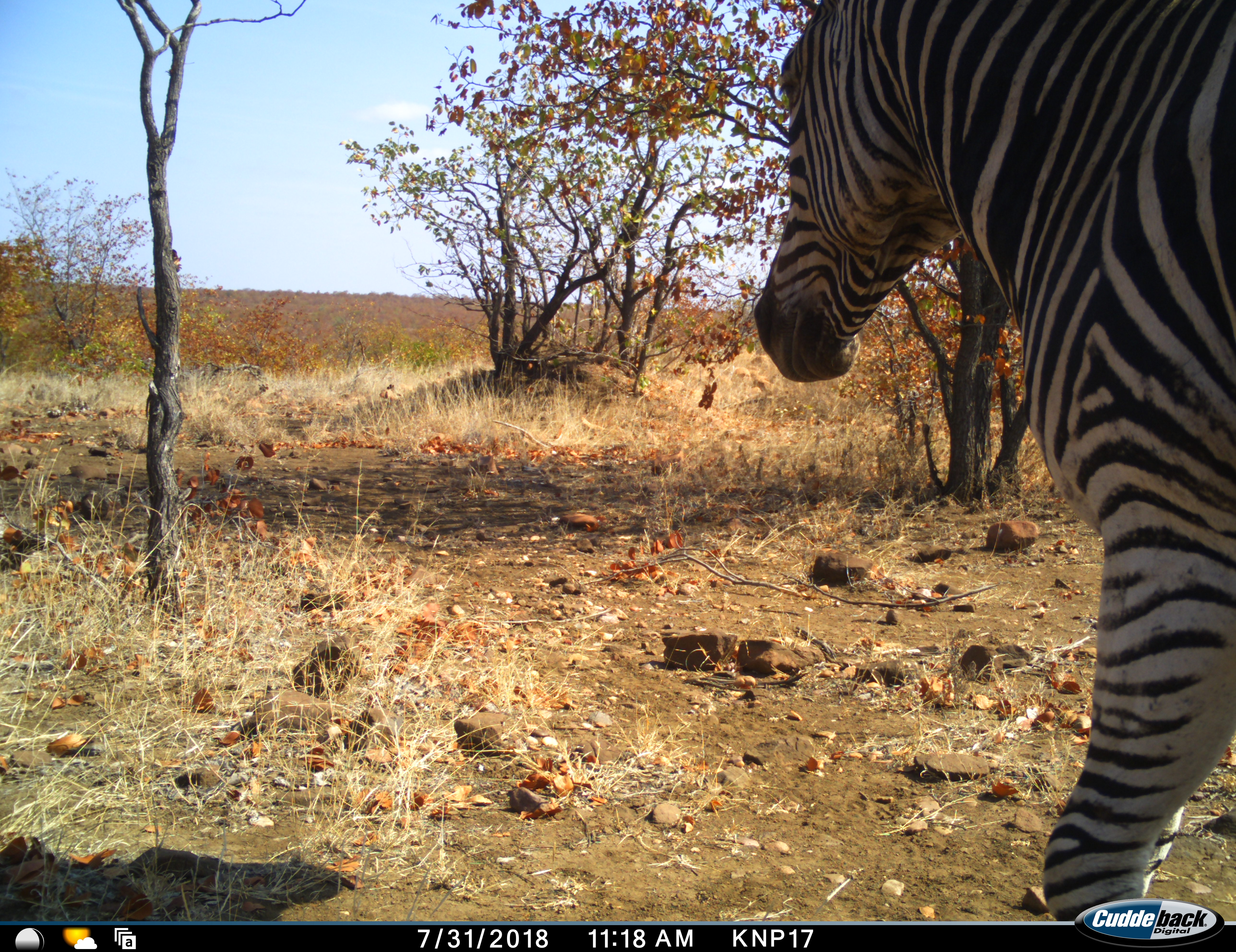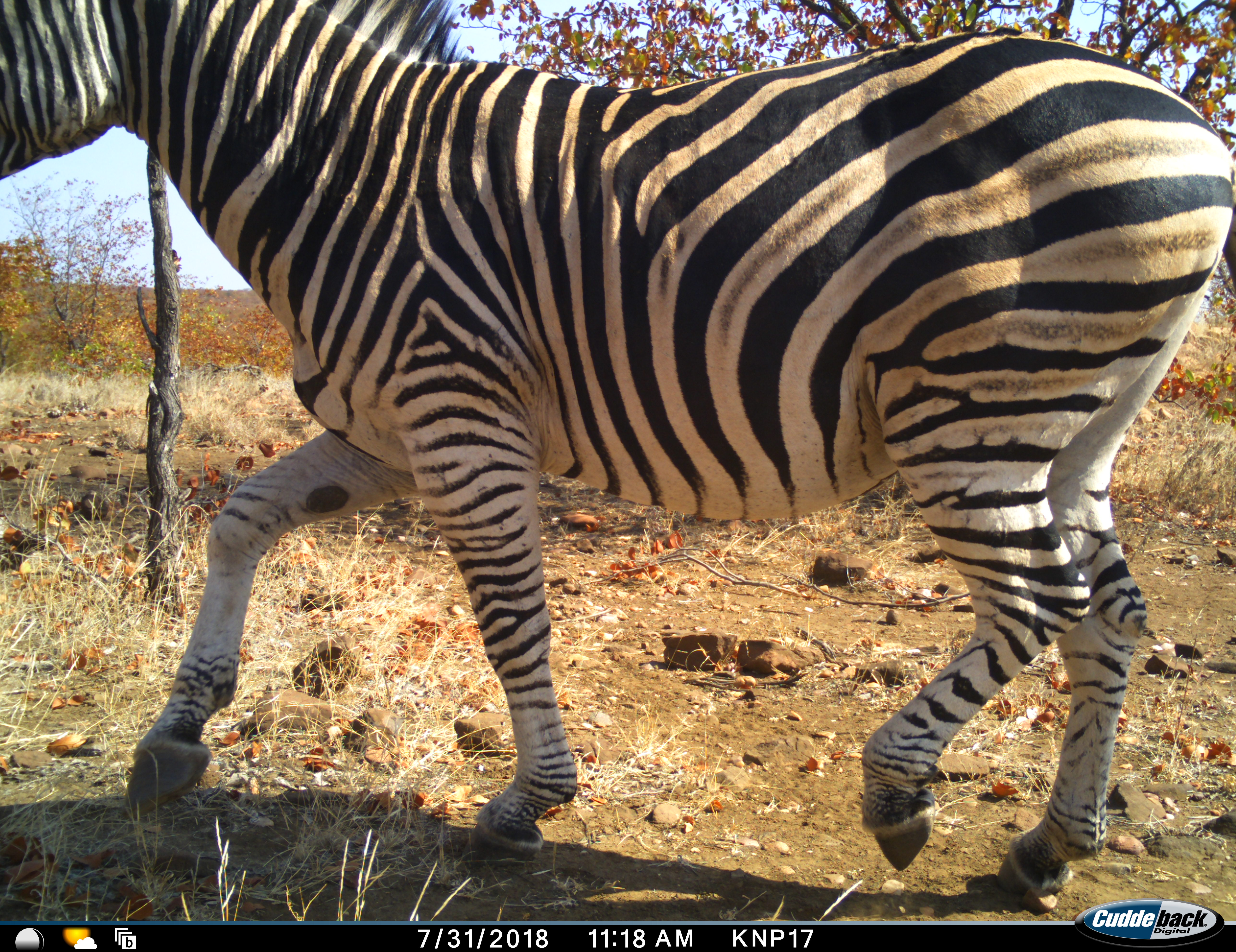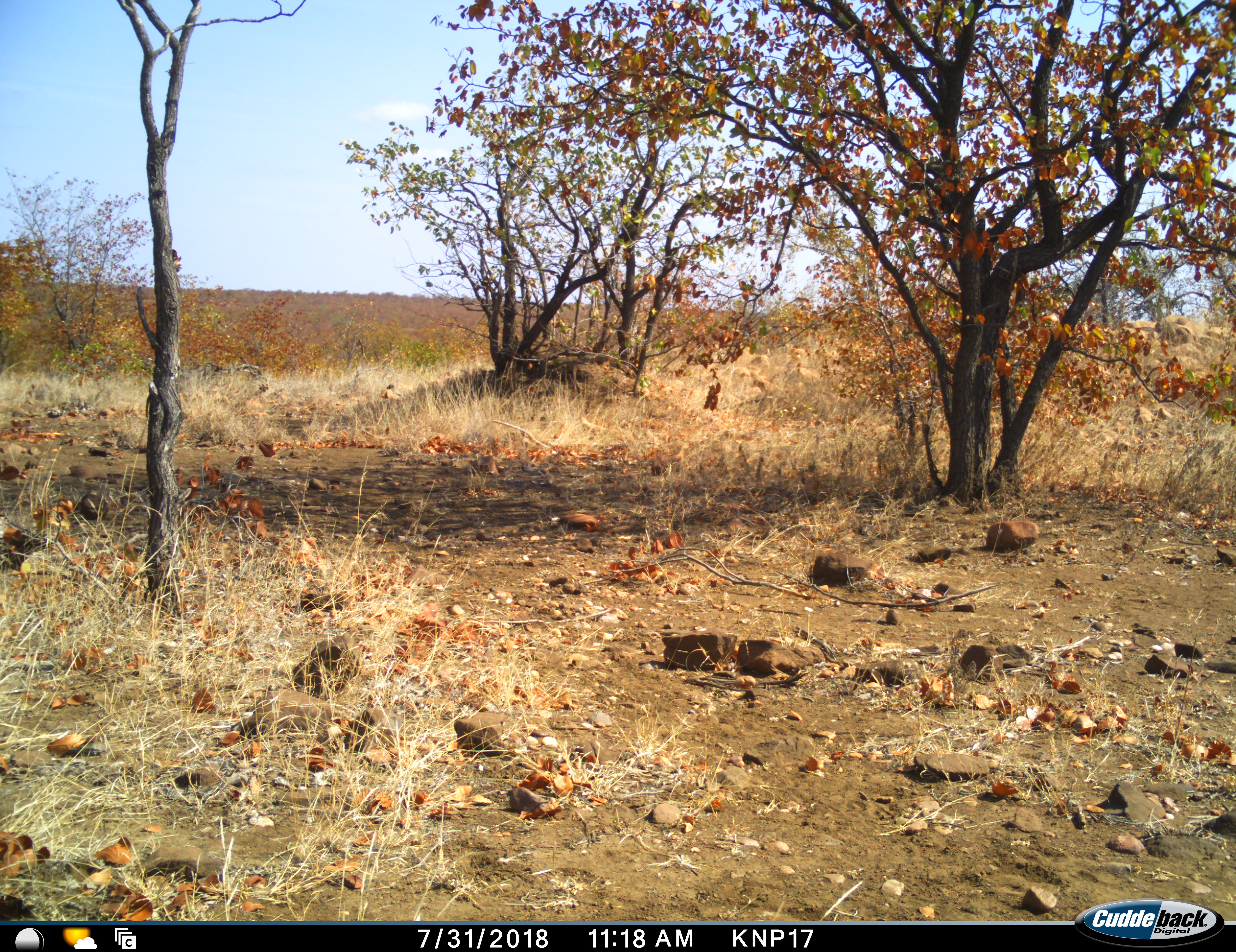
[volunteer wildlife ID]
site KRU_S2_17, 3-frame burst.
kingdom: Animalia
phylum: Chordata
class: Mammalia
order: Perissodactyla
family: Equidae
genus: Equus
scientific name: Equus quagga burchellii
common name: burchell's zebra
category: zebraburchells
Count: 1.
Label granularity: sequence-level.